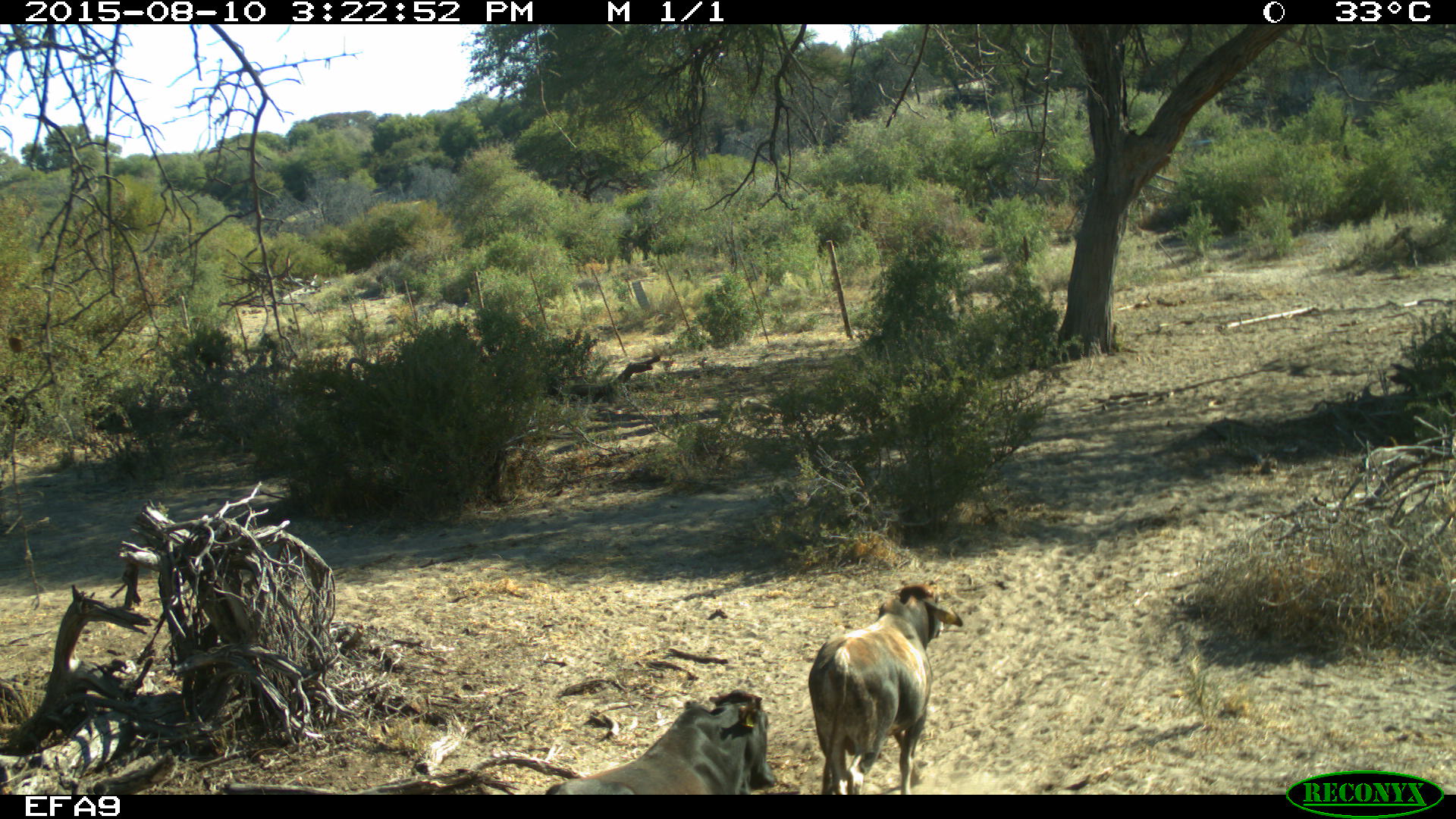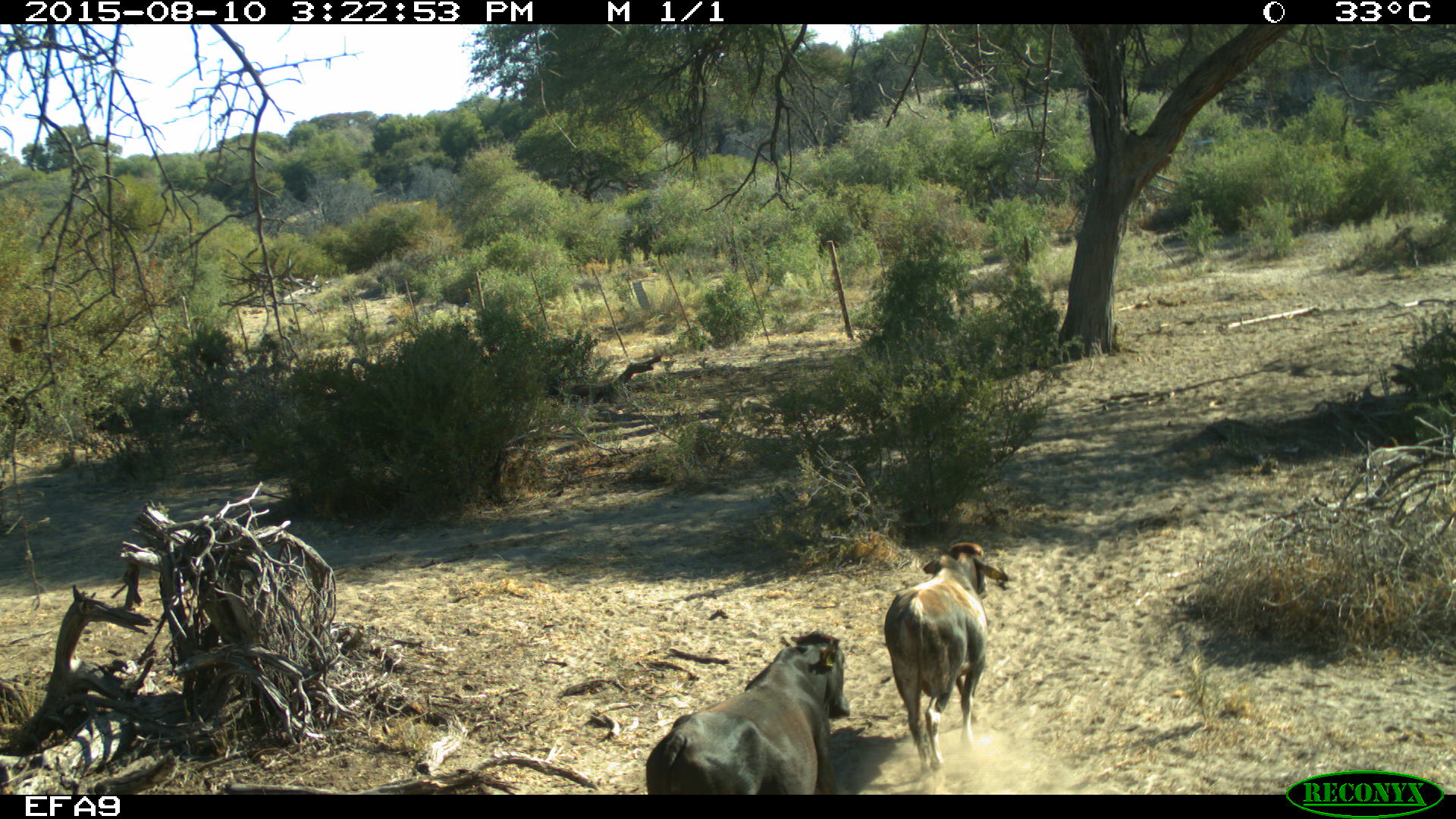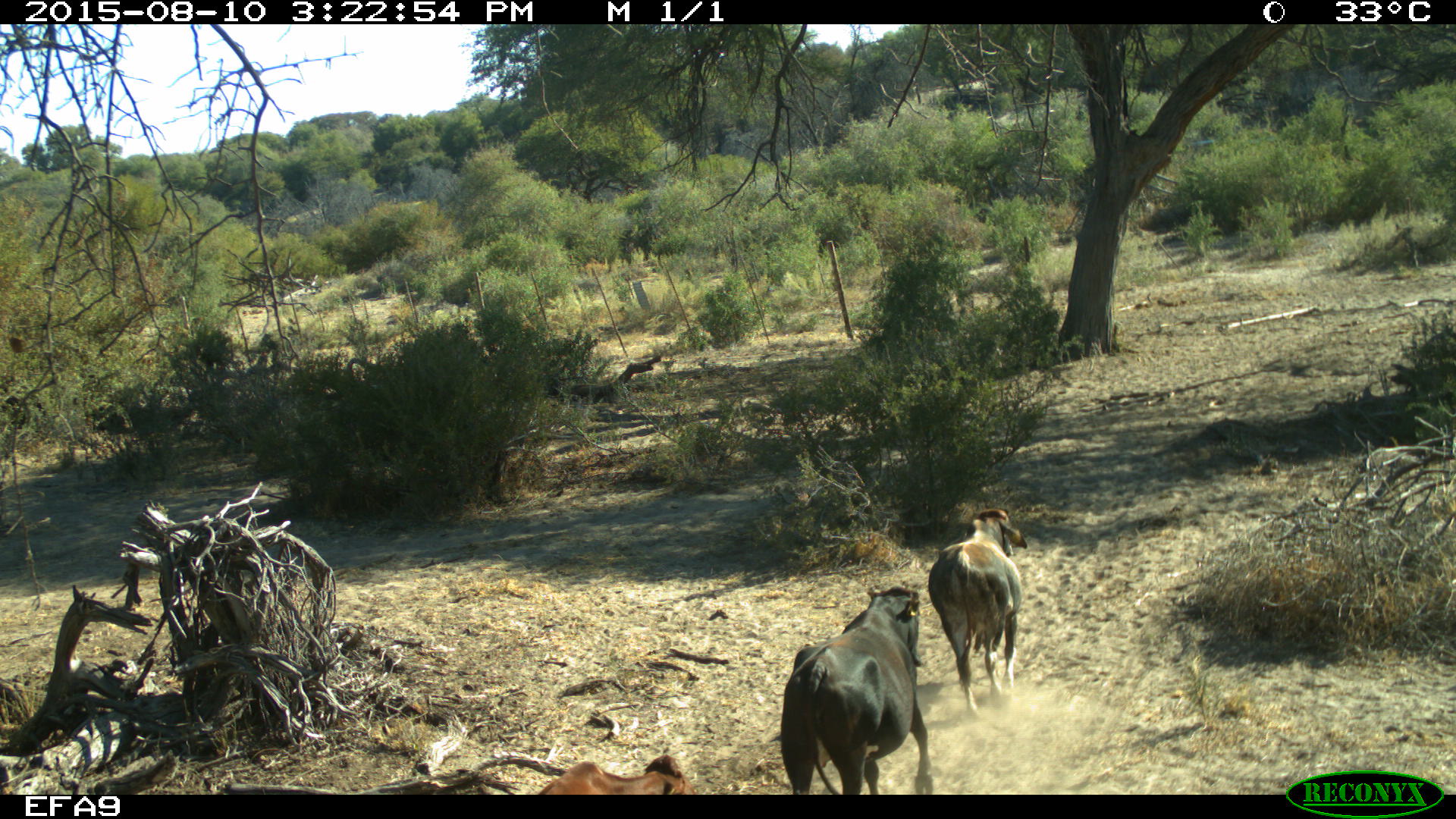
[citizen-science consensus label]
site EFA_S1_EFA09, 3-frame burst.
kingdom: Animalia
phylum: Chordata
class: Mammalia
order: Artiodactyla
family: Bovidae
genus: Bos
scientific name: Bos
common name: cattle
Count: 3.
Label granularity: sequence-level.